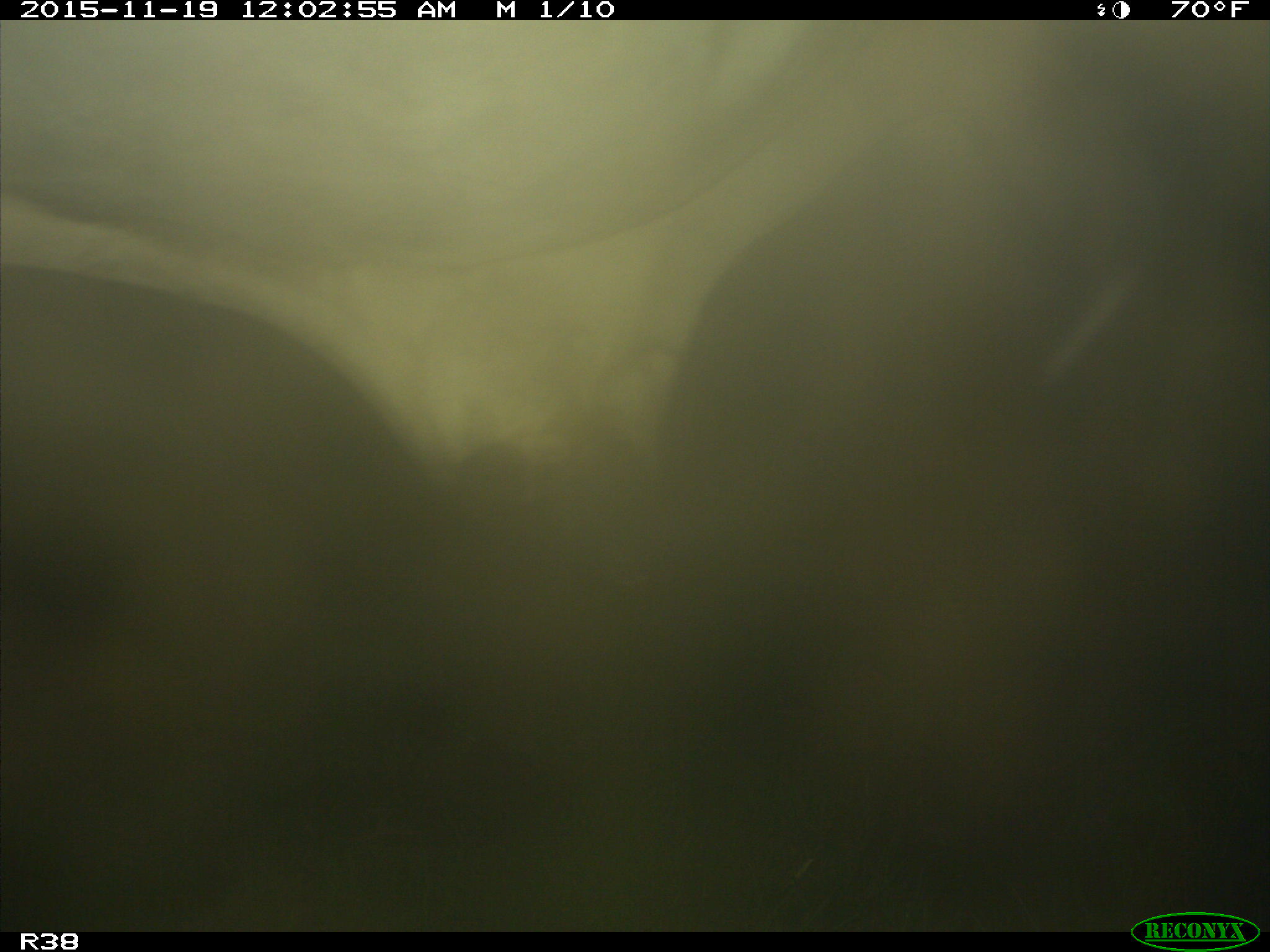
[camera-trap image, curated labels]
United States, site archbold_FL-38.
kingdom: Animalia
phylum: Chordata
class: Mammalia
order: Artiodactyla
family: Bovidae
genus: Bos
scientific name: Bos taurus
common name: domestic cow